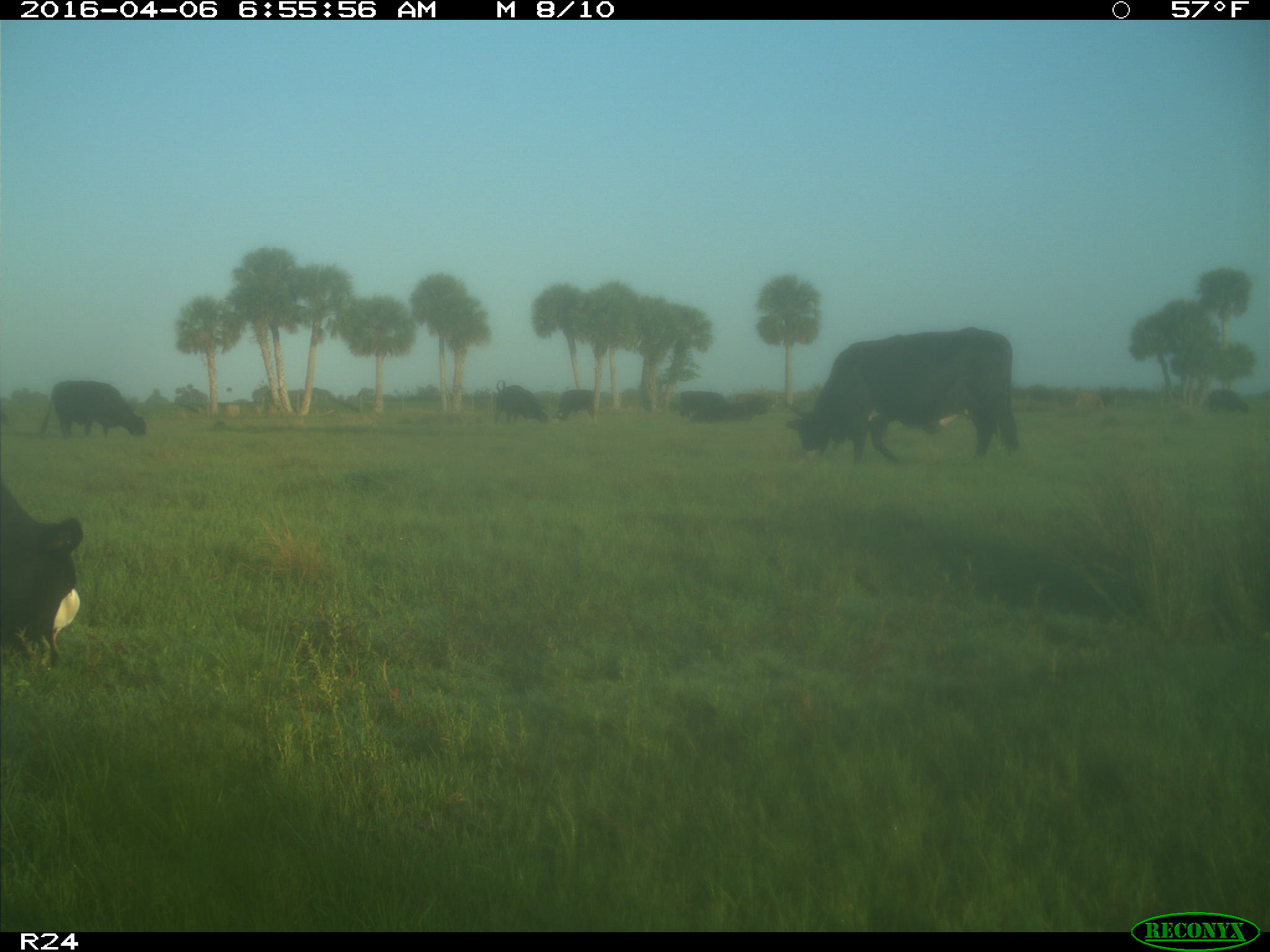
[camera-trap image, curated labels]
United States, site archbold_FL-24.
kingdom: Animalia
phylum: Chordata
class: Mammalia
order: Artiodactyla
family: Bovidae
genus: Bos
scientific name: Bos taurus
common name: domestic cow